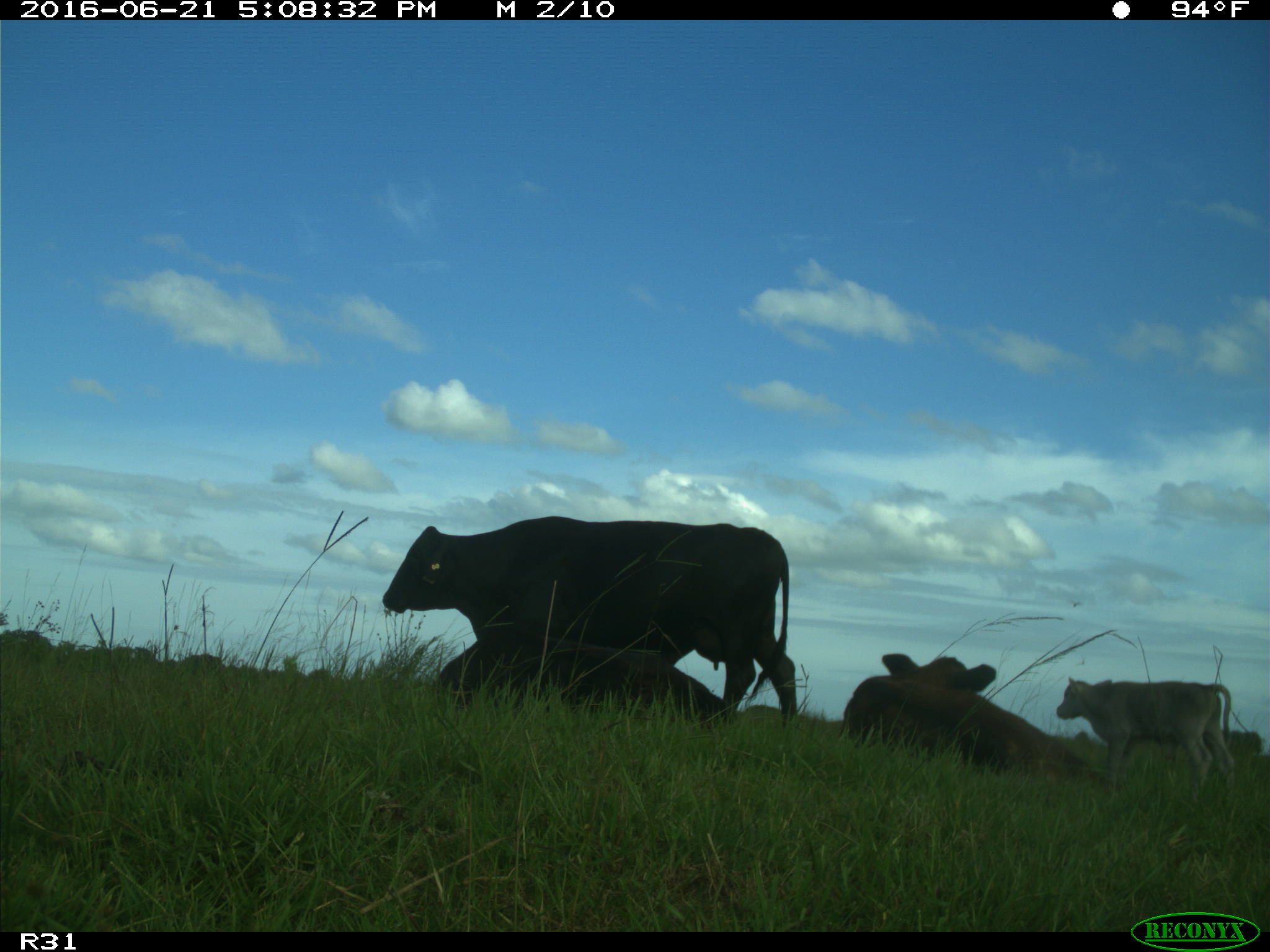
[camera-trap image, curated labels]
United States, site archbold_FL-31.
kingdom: Animalia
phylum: Chordata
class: Mammalia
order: Artiodactyla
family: Bovidae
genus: Bos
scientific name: Bos taurus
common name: domestic cow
Bos taurus (domestic cow).